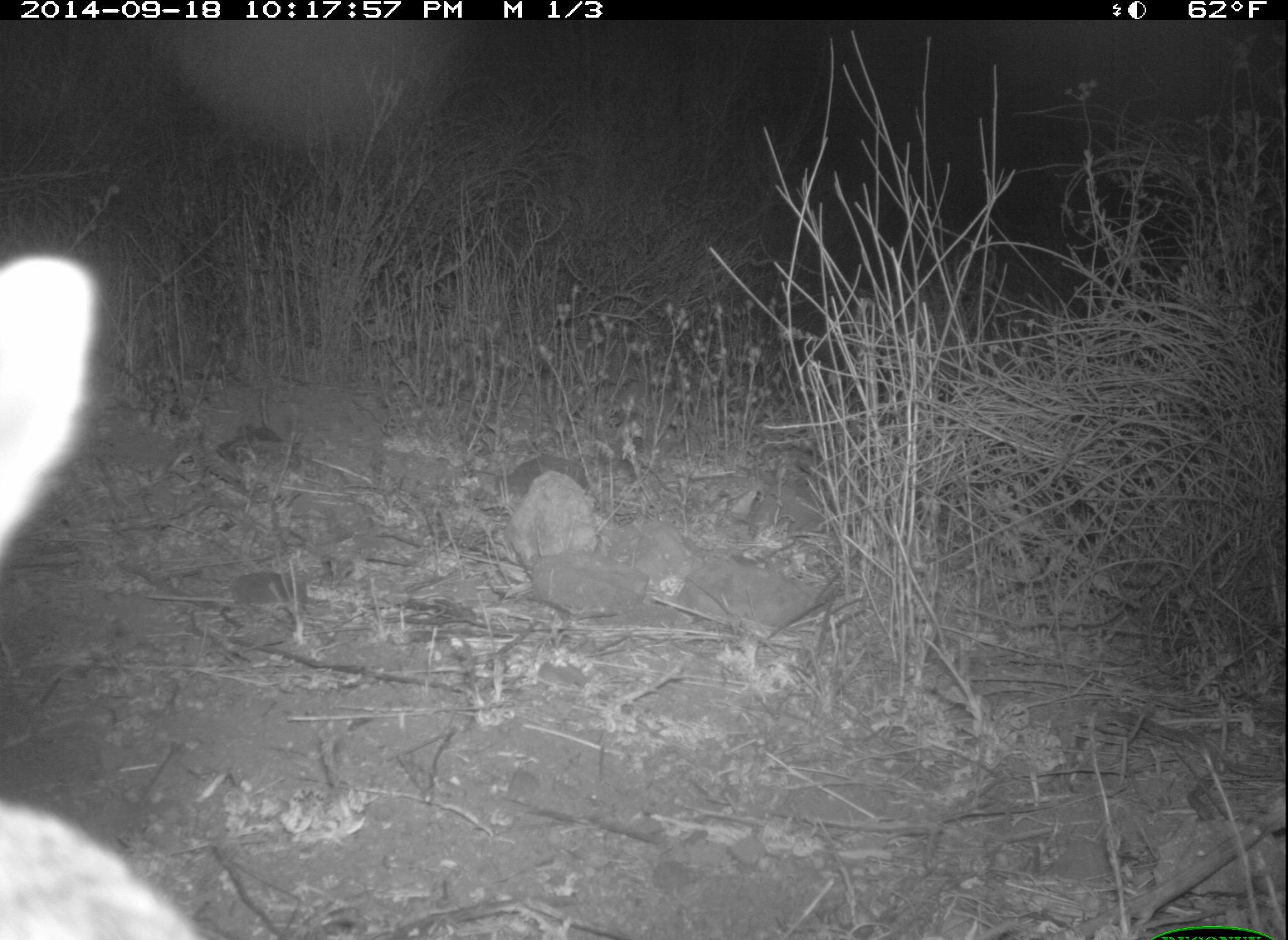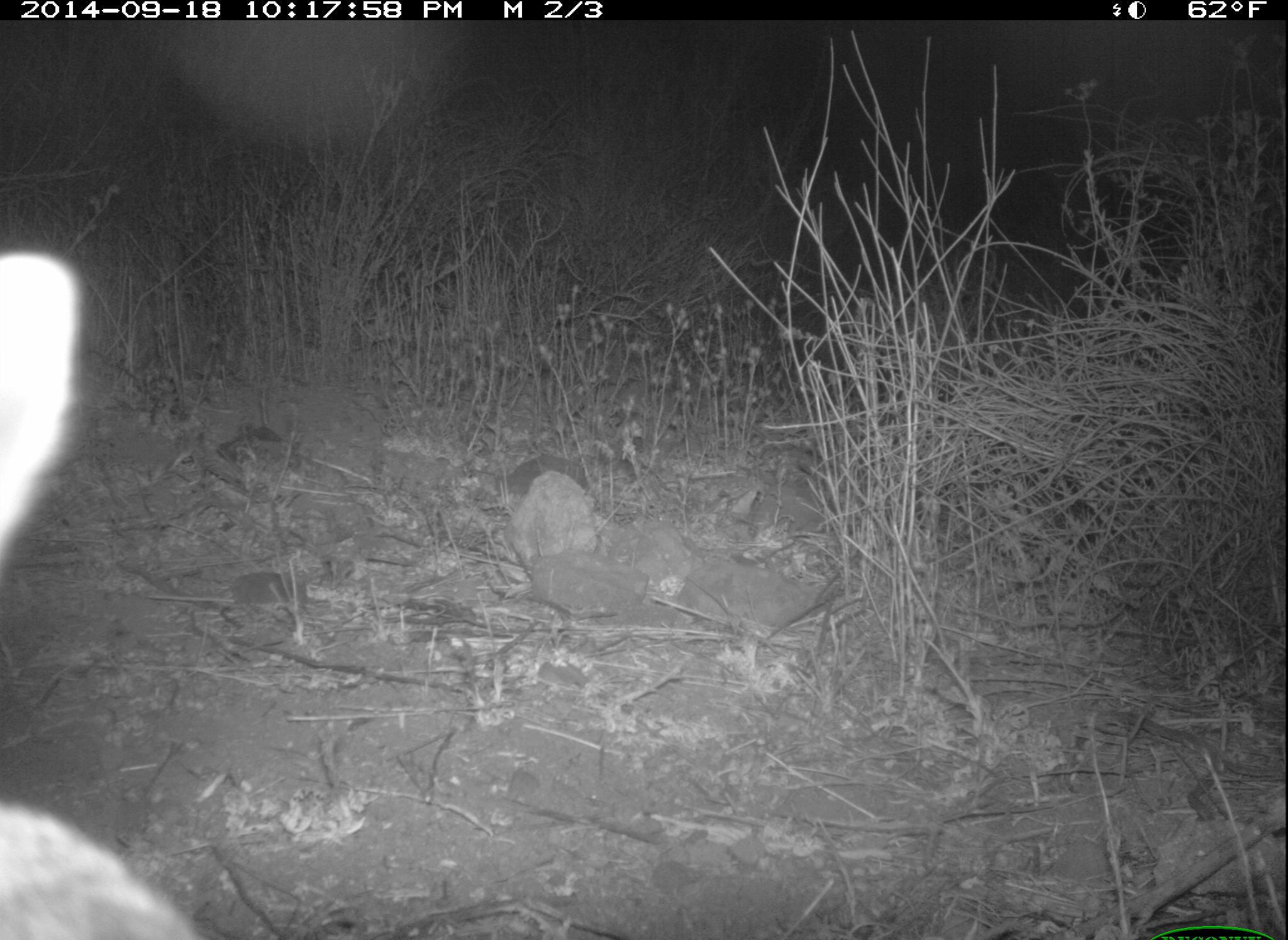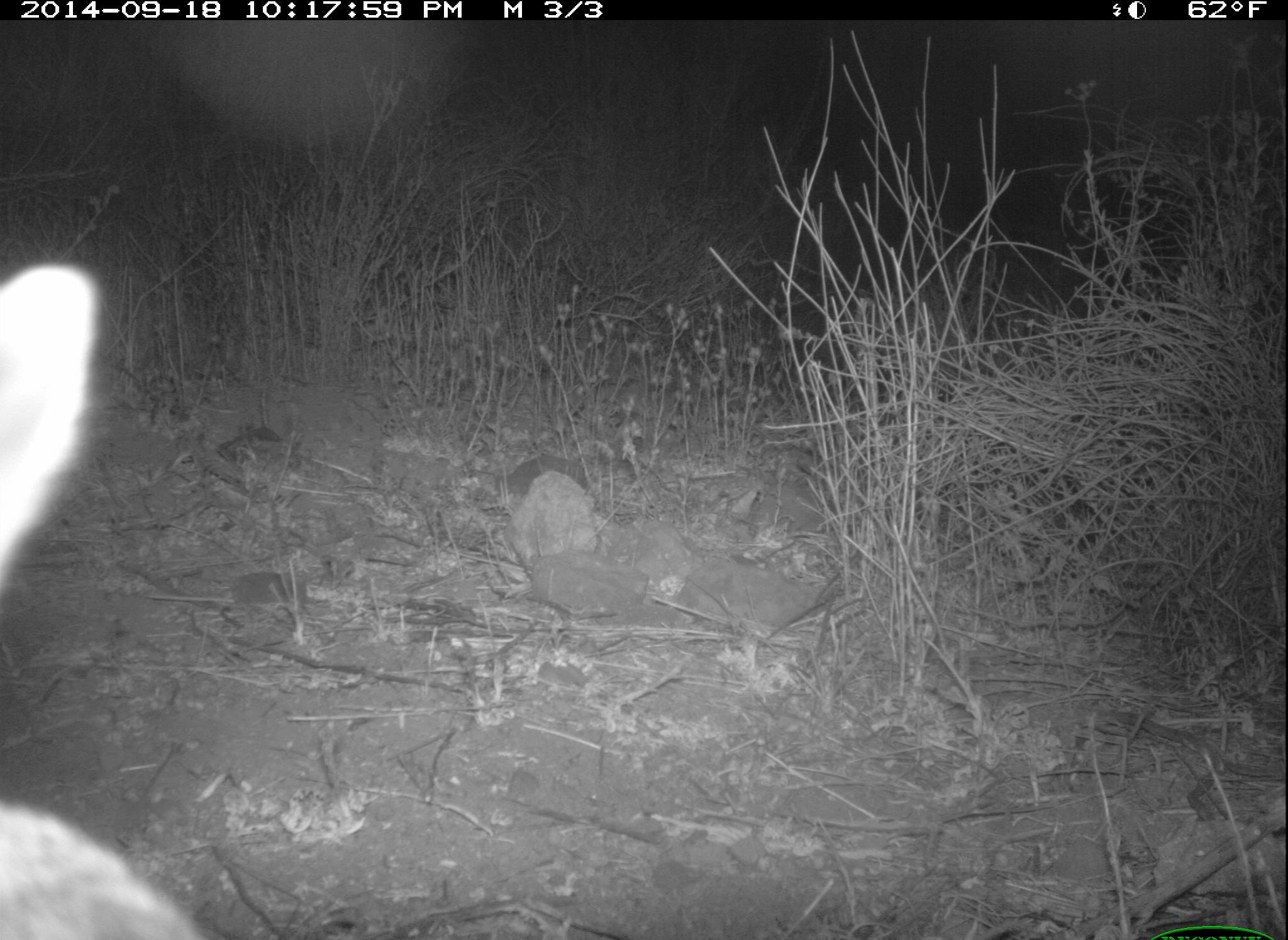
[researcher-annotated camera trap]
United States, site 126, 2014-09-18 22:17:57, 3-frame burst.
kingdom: Animalia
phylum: Chordata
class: Mammalia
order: Lagomorpha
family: Leporidae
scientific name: Leporidae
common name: rabbits and hares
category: rabbit